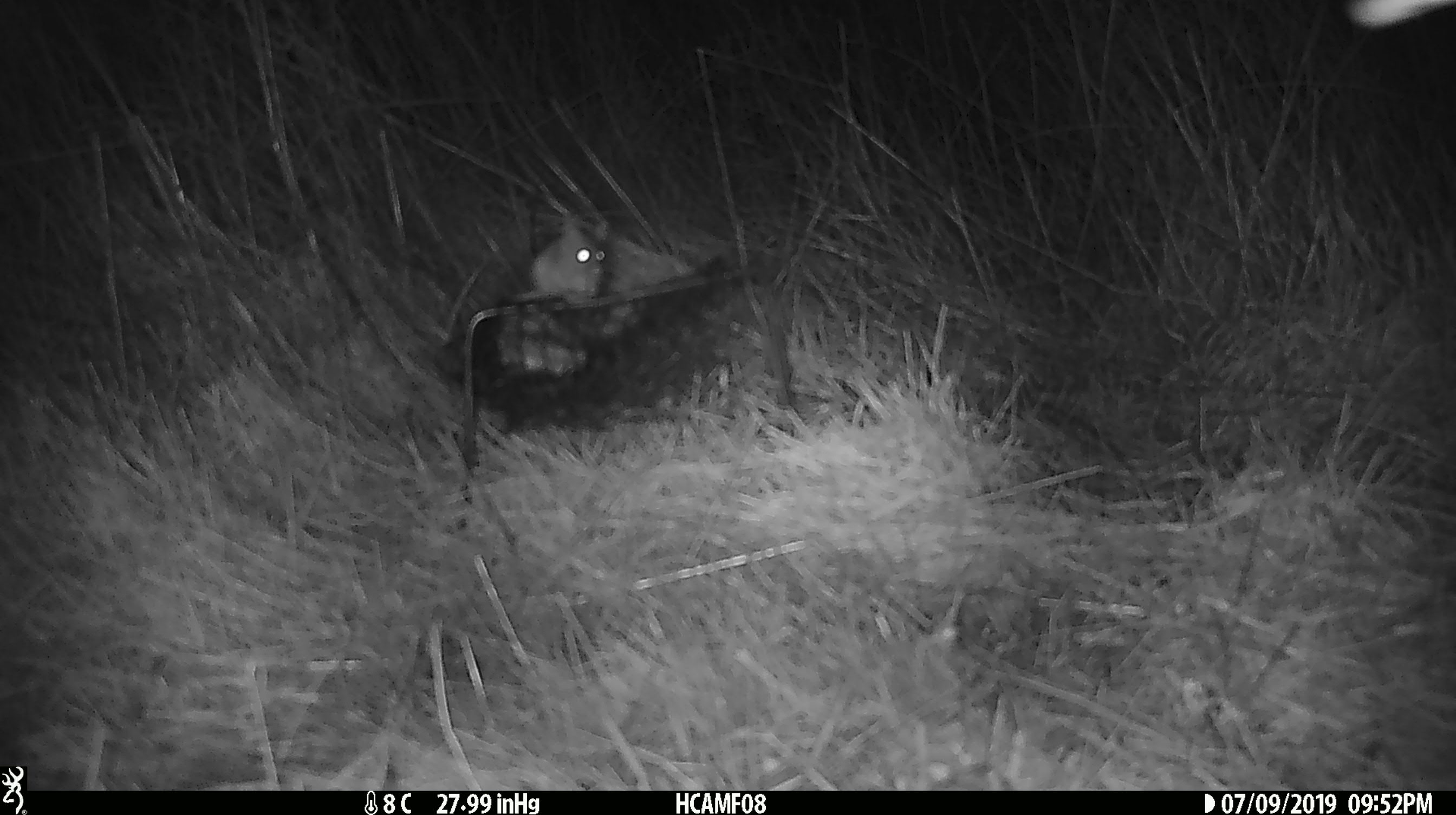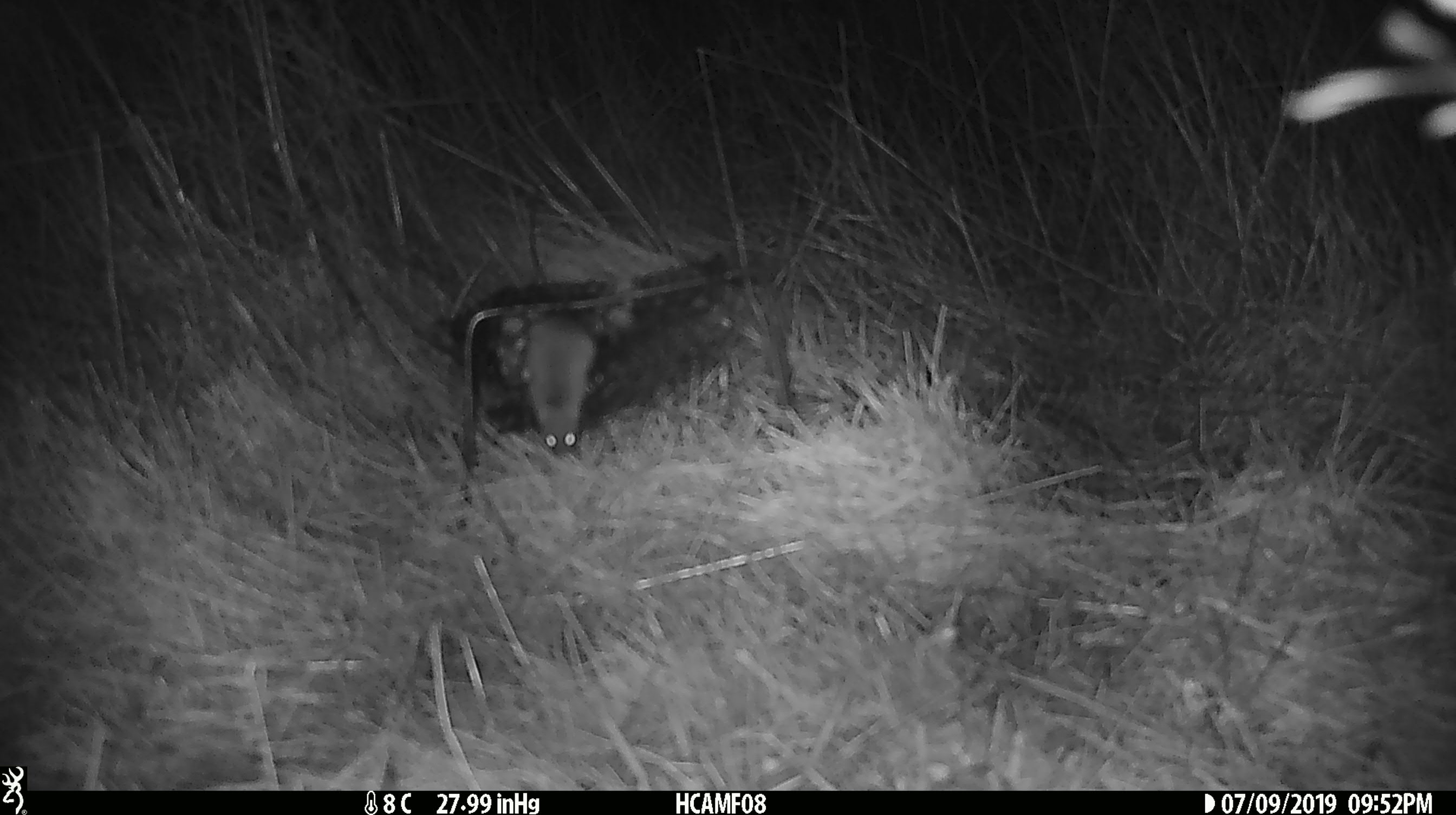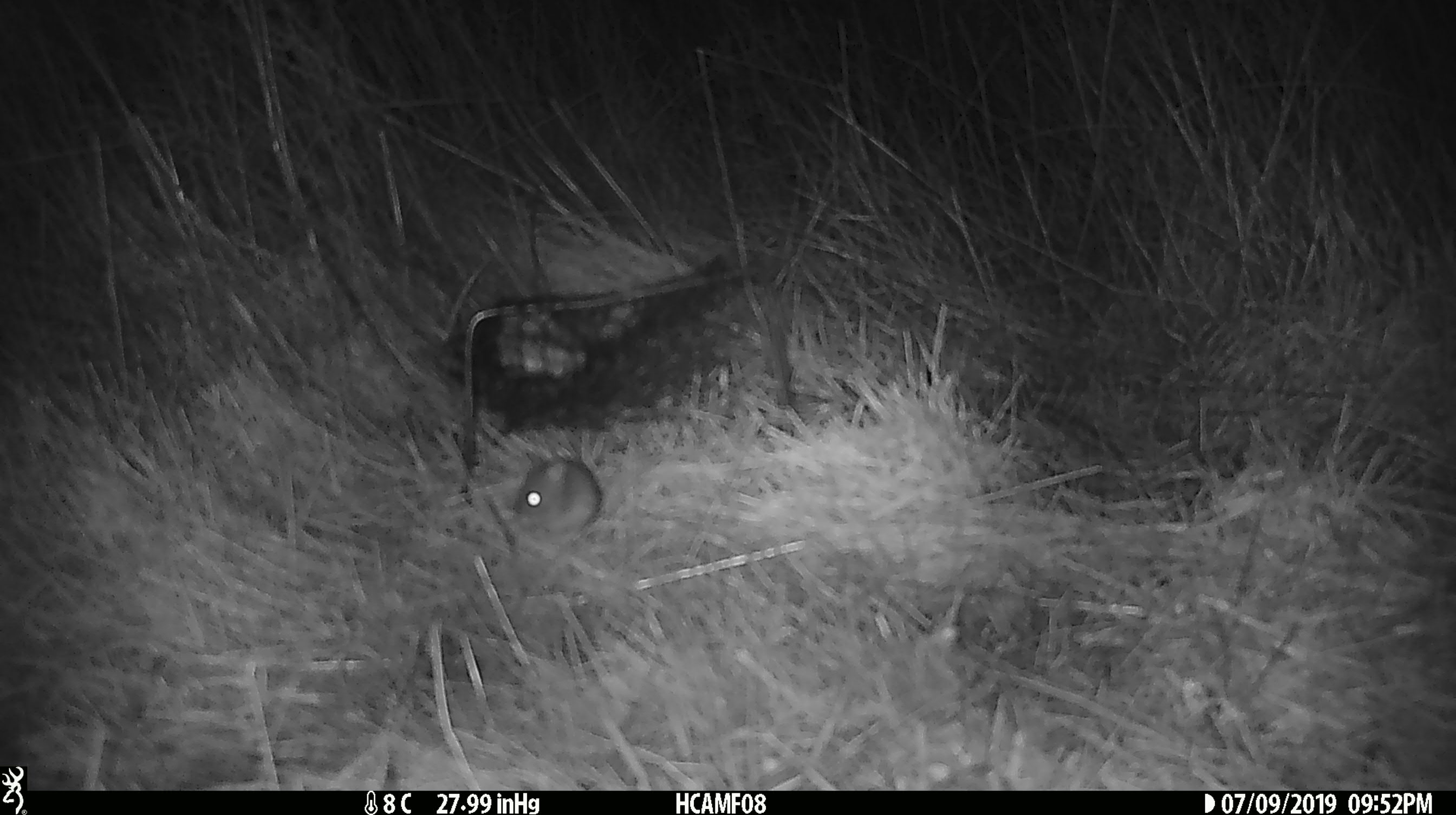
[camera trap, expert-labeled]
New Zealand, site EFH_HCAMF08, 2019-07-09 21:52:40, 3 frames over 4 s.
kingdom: Animalia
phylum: Chordata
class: Mammalia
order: Rodentia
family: Muridae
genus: Mus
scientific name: Mus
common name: mouse